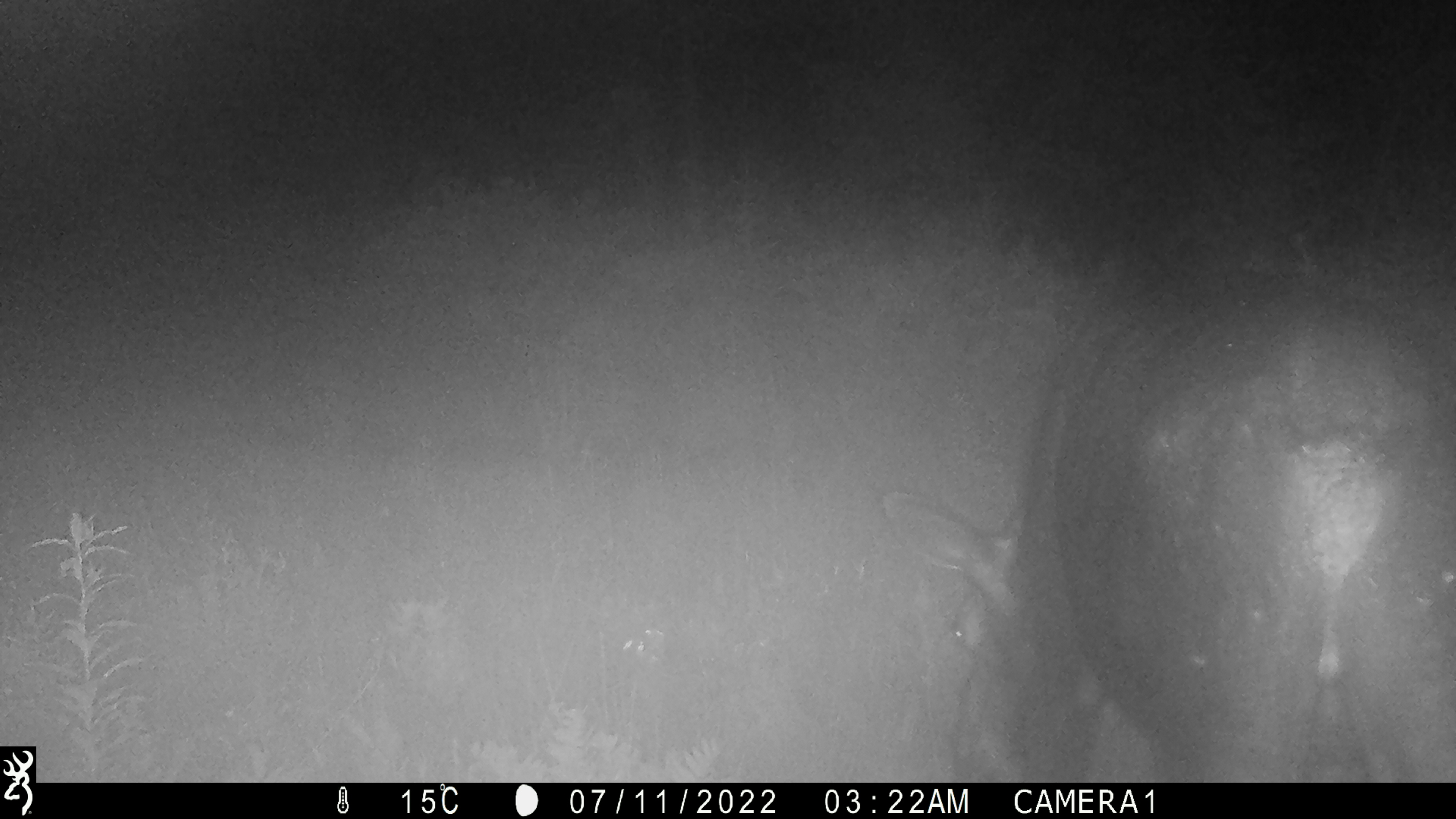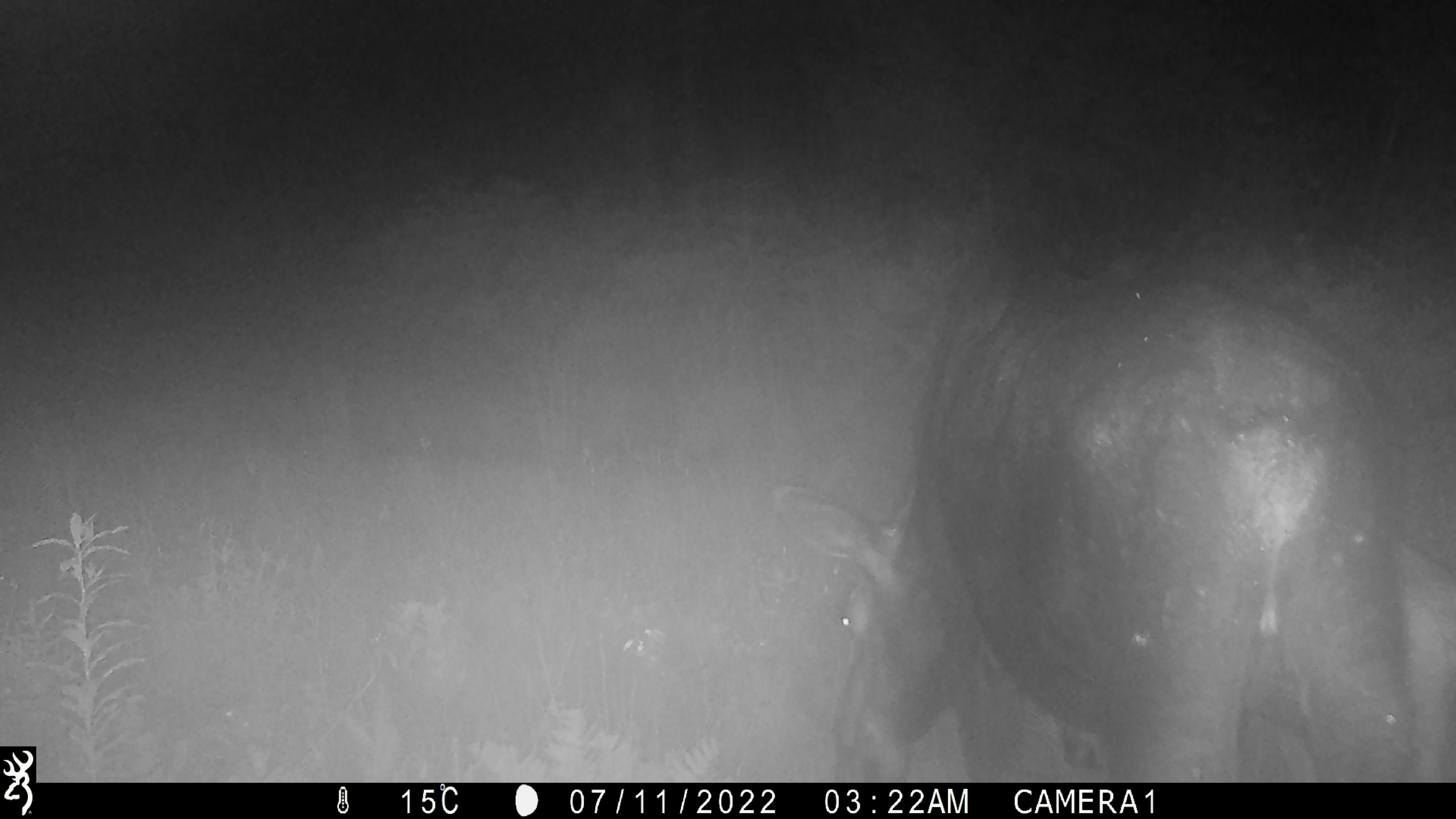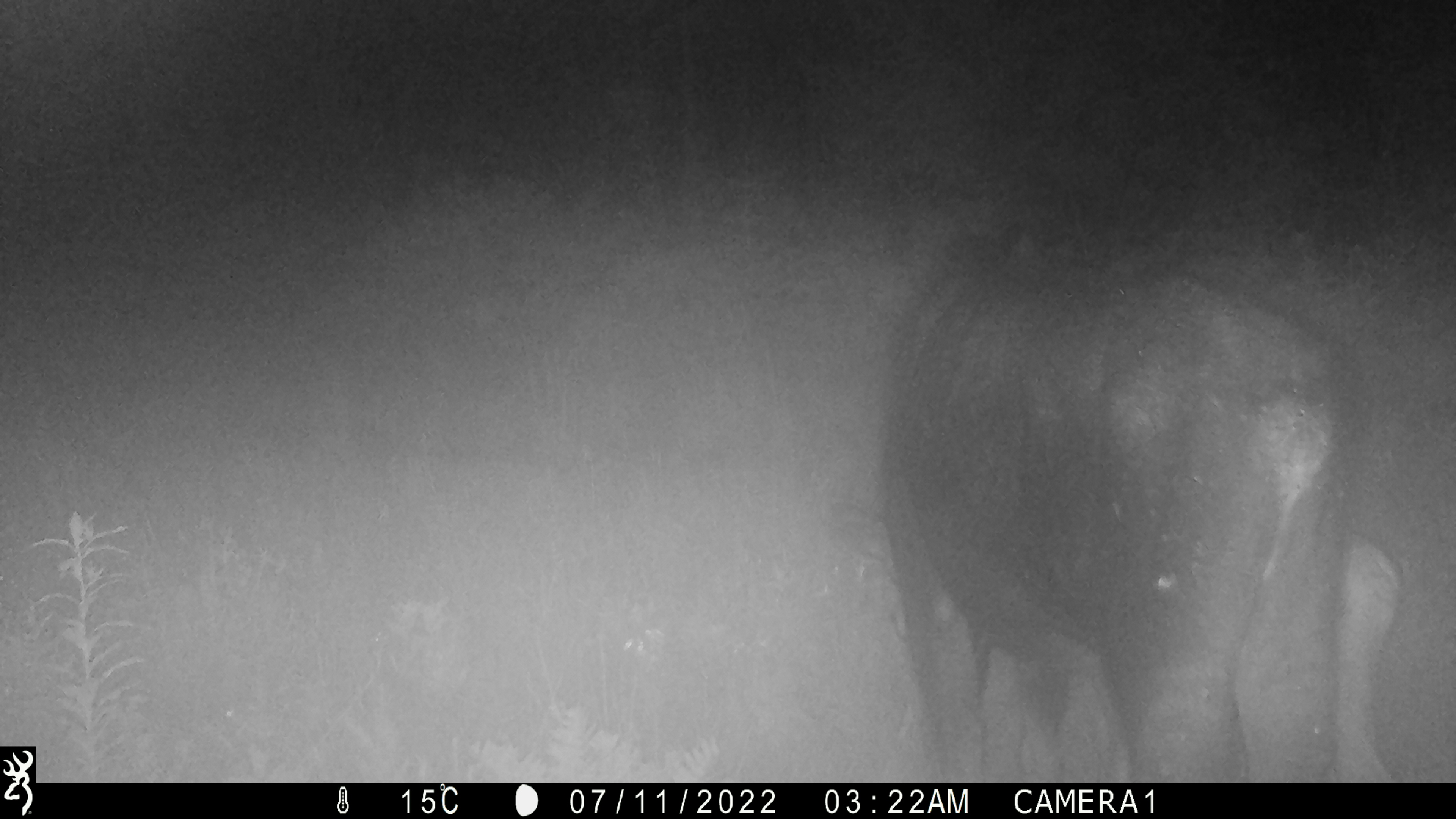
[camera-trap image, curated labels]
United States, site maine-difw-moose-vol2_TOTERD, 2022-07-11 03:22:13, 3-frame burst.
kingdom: Animalia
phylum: Chordata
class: Mammalia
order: Artiodactyla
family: Cervidae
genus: Alces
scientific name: Alces alces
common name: moose